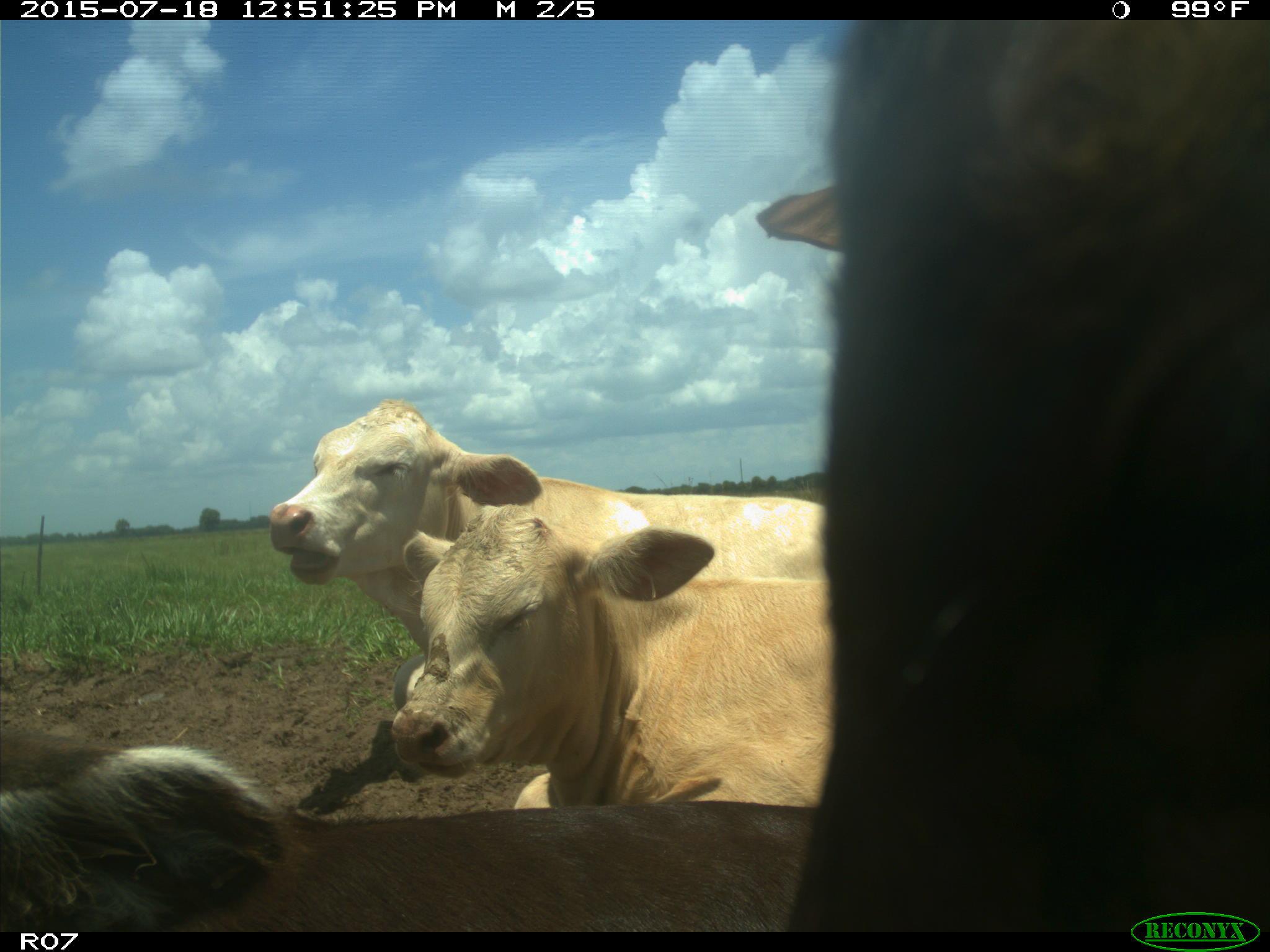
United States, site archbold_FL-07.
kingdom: Animalia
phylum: Chordata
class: Mammalia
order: Artiodactyla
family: Bovidae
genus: Bos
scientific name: Bos taurus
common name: domestic cow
Bos taurus (domestic cow).